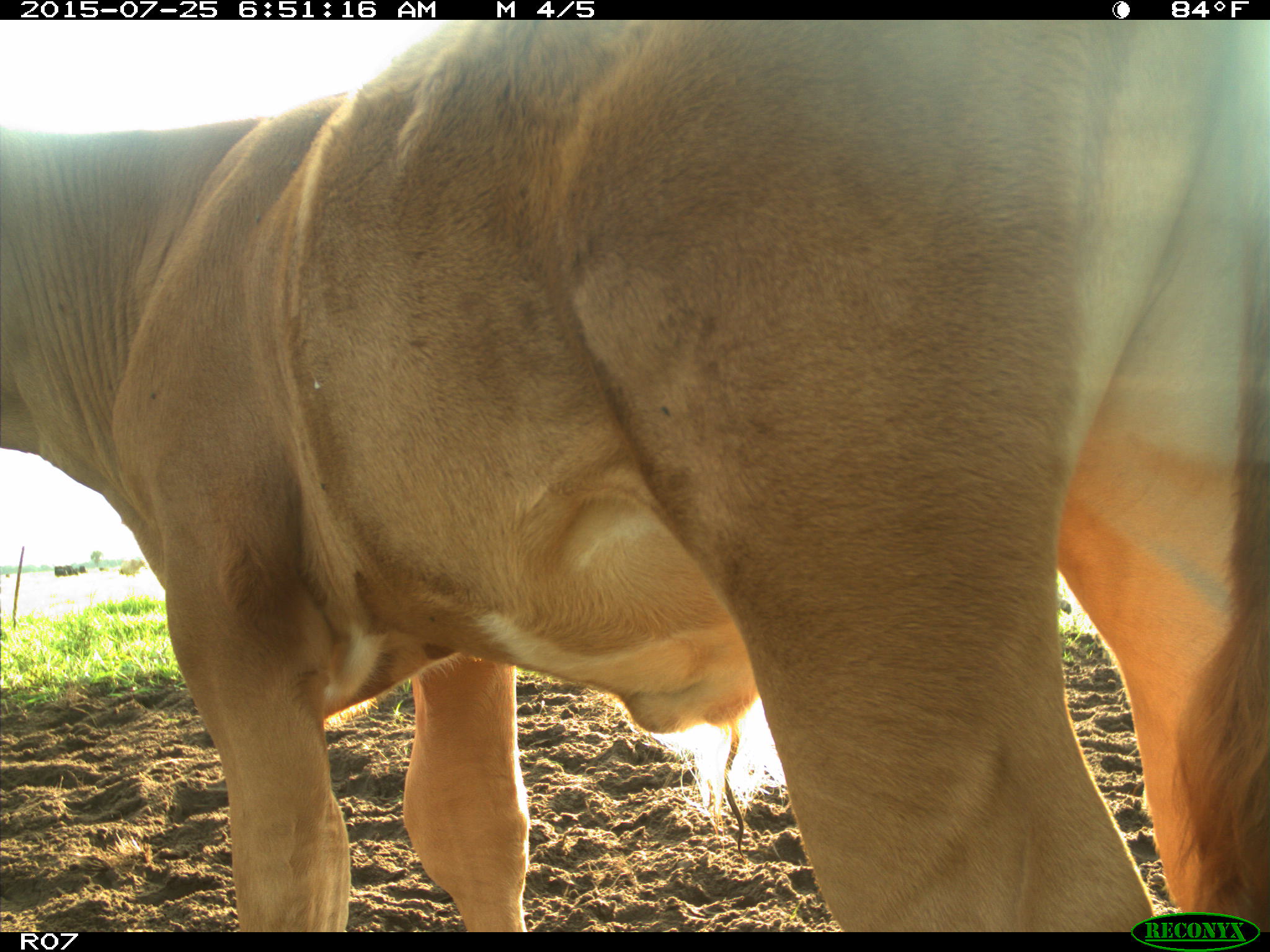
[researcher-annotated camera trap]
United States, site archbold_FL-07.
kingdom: Animalia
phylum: Chordata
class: Mammalia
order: Artiodactyla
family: Bovidae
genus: Bos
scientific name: Bos taurus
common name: domestic cow